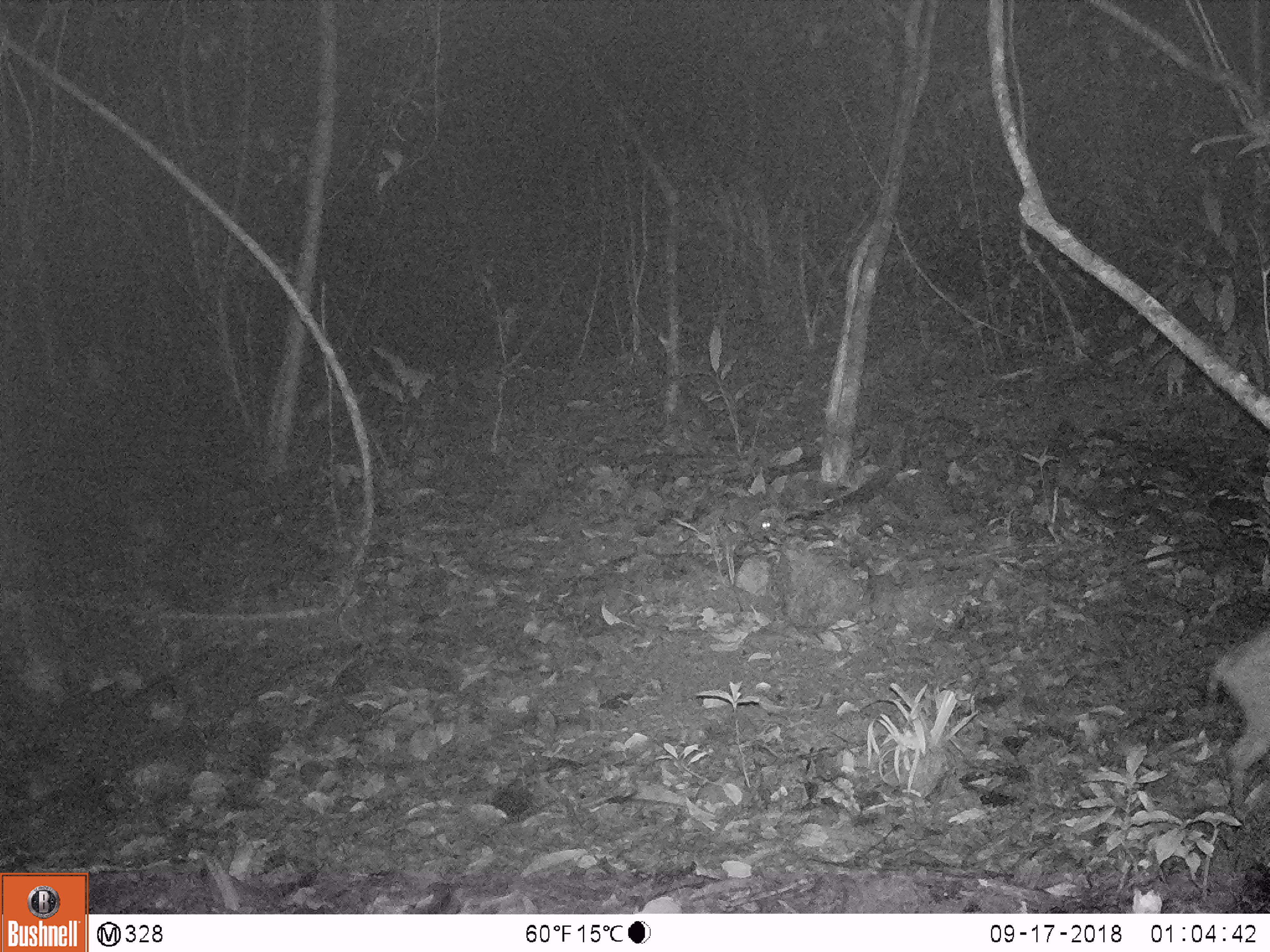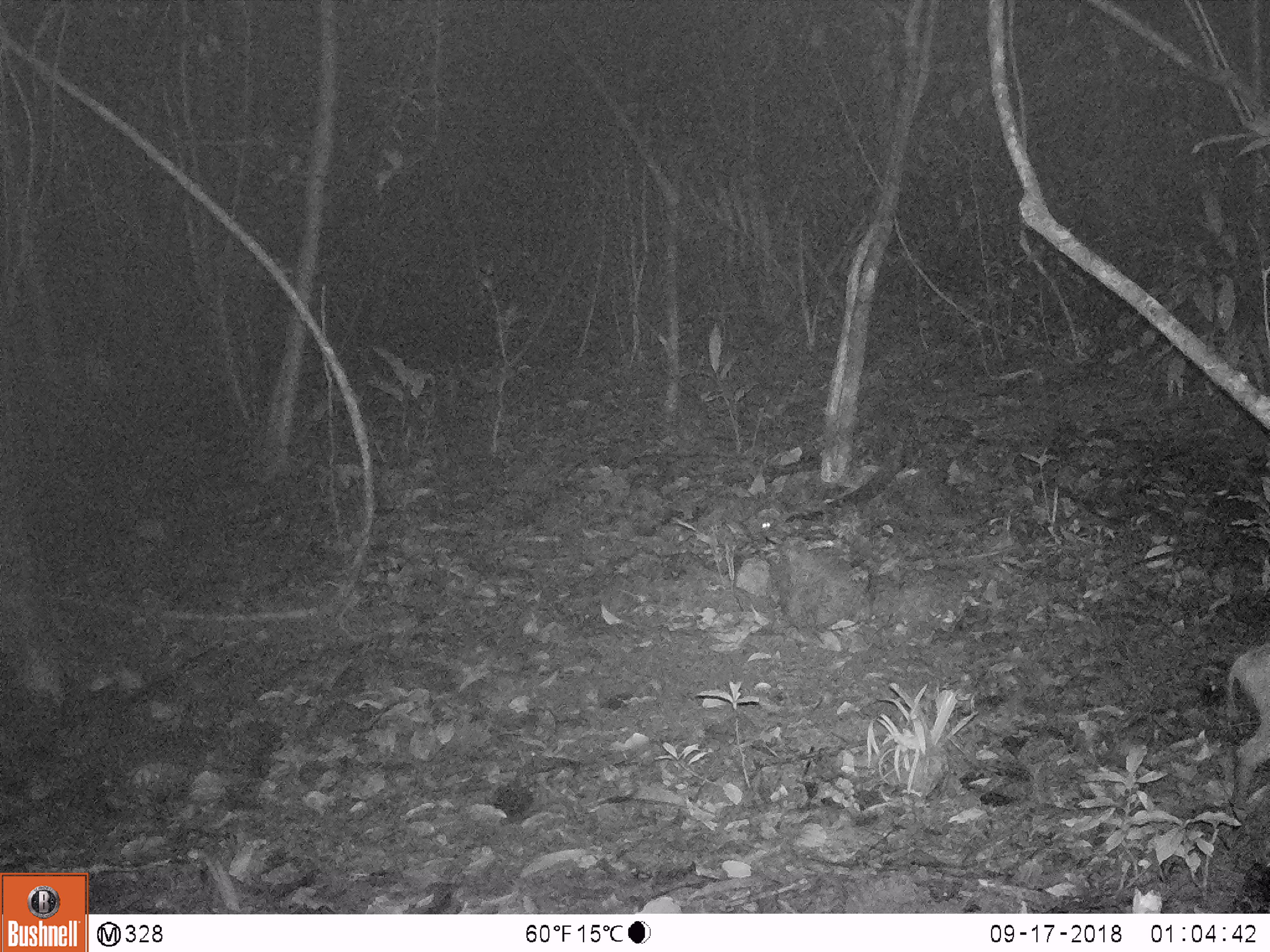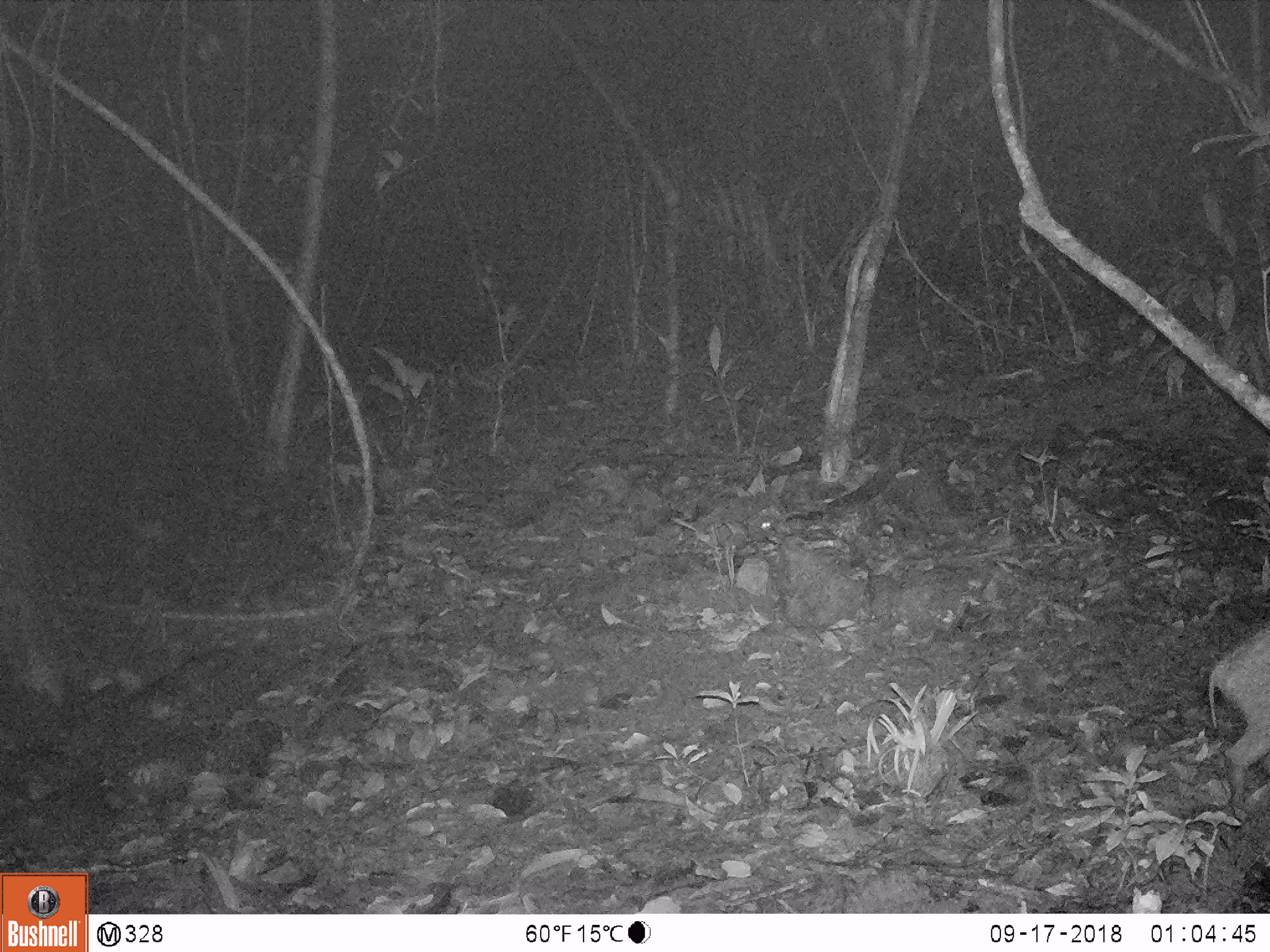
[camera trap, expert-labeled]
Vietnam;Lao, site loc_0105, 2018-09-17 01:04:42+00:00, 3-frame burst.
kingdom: Animalia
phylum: Chordata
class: Mammalia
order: Artiodactyla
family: Suidae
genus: Sus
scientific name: Sus scrofa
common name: eurasian wild pig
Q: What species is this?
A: Eurasian wild pig (Sus scrofa).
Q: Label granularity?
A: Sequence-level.